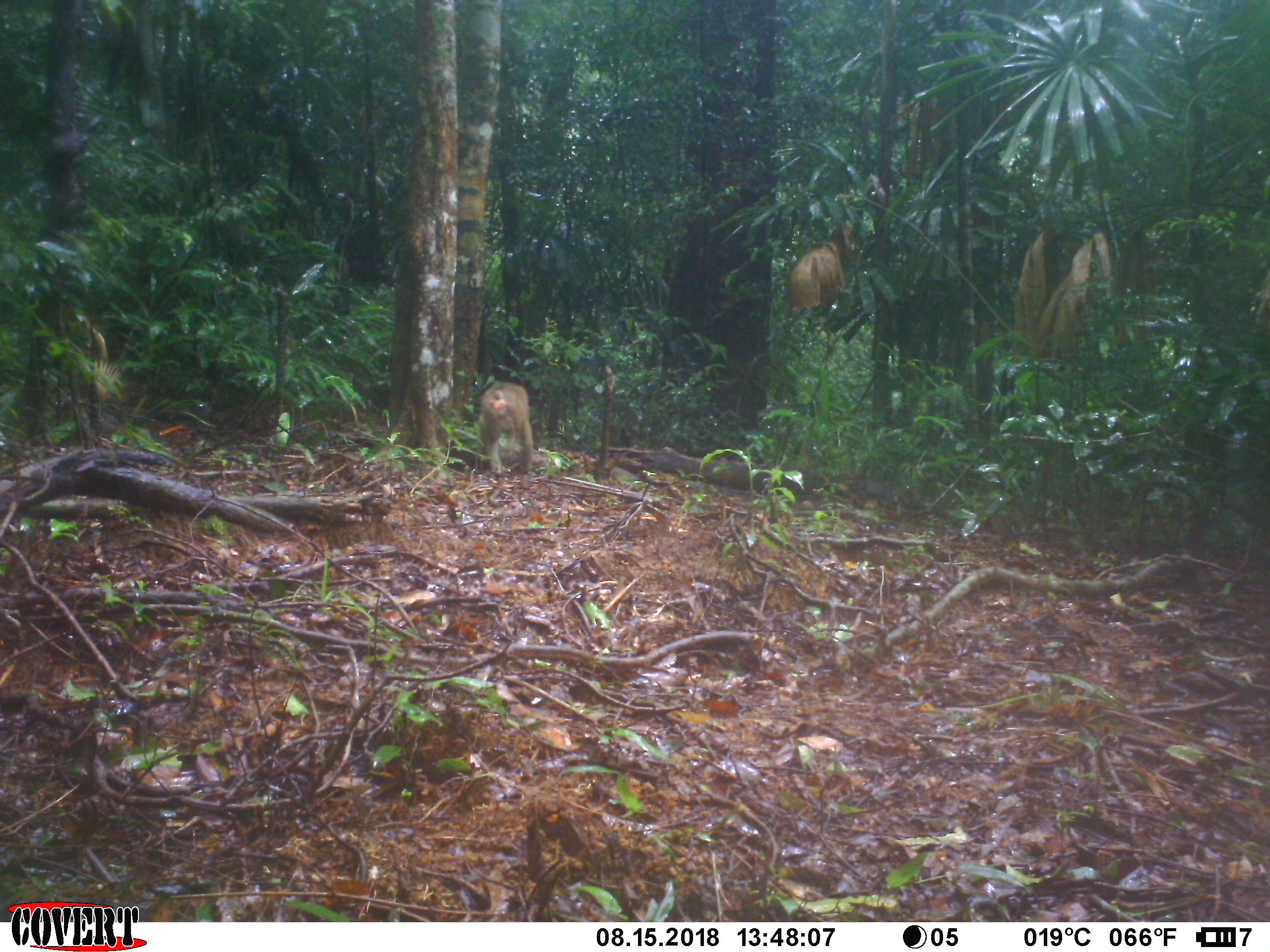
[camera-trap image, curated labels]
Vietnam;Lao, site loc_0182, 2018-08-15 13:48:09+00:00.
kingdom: Animalia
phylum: Chordata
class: Mammalia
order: Primates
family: Cercopithecidae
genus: Macaca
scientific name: Macaca nemestrina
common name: pig-tailed macaque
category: pig tailed macaque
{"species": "pig tailed macaque (pig-tailed macaque) (Macaca nemestrina)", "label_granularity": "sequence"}